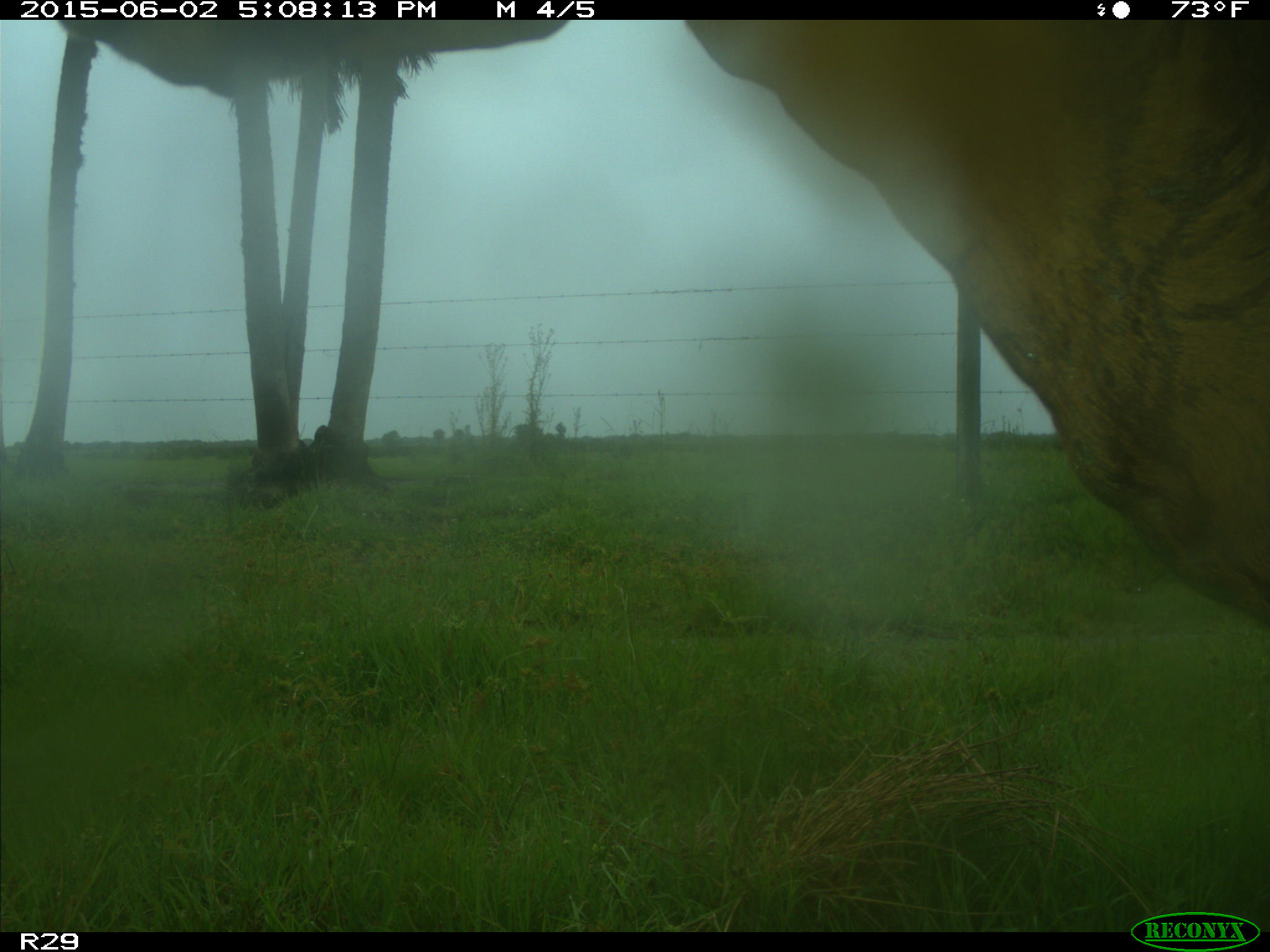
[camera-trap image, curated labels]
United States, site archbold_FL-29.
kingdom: Animalia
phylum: Chordata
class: Mammalia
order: Artiodactyla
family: Bovidae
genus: Bos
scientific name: Bos taurus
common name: domestic cow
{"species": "Bos taurus (domestic cow)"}